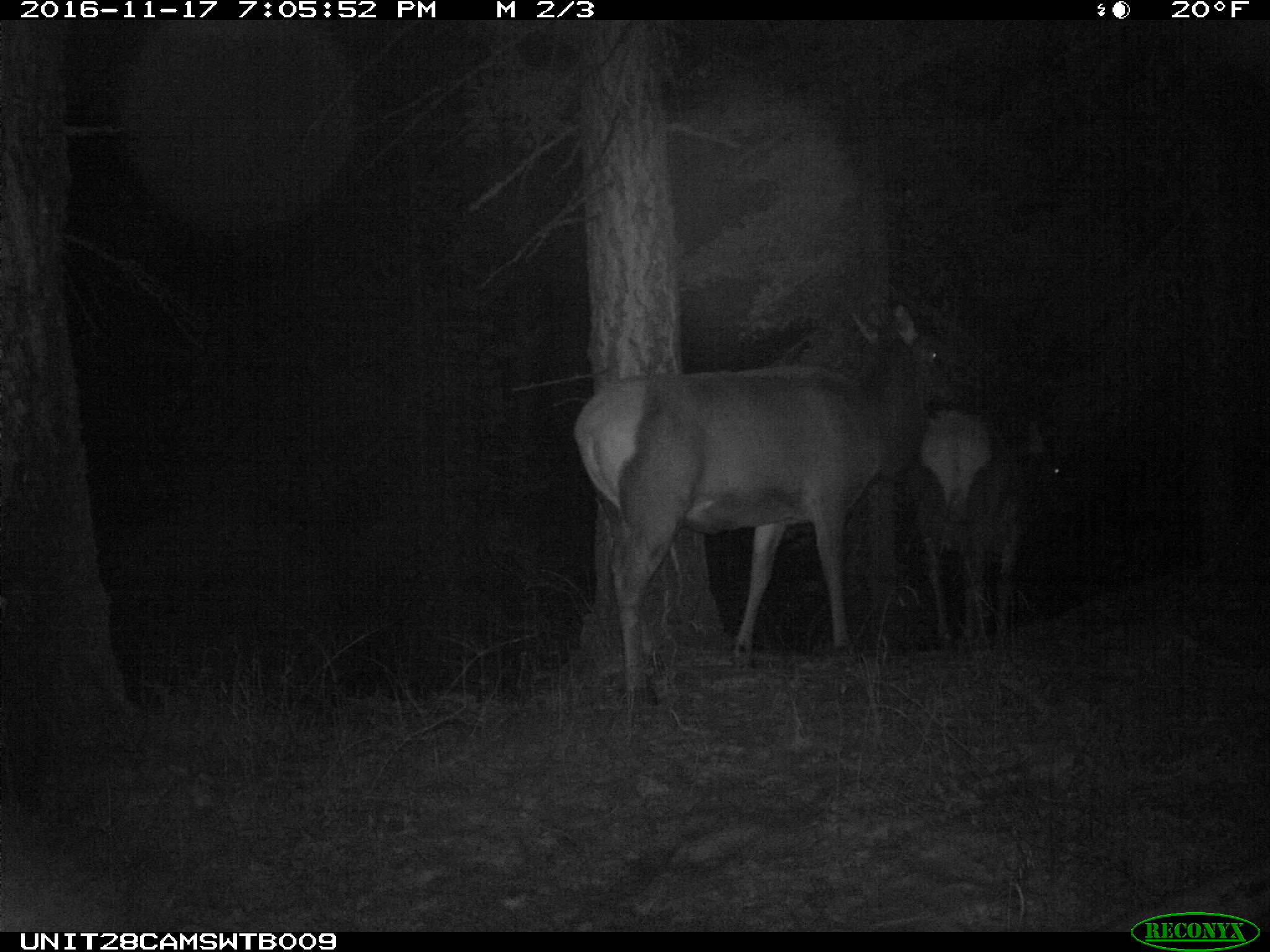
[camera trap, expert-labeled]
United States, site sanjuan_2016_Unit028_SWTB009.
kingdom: Animalia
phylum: Chordata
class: Mammalia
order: Artiodactyla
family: Cervidae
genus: Cervus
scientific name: Cervus elaphus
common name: red deer